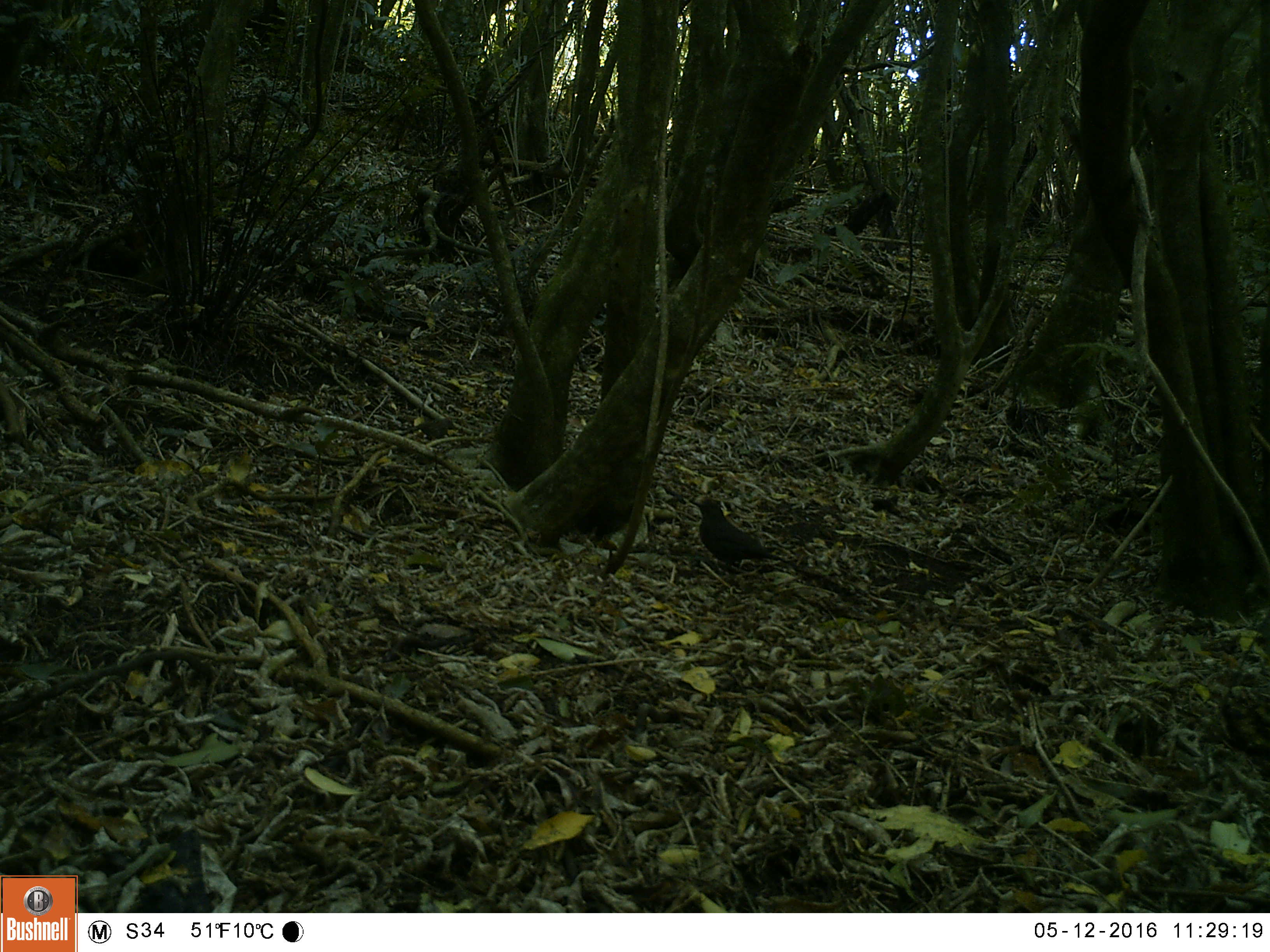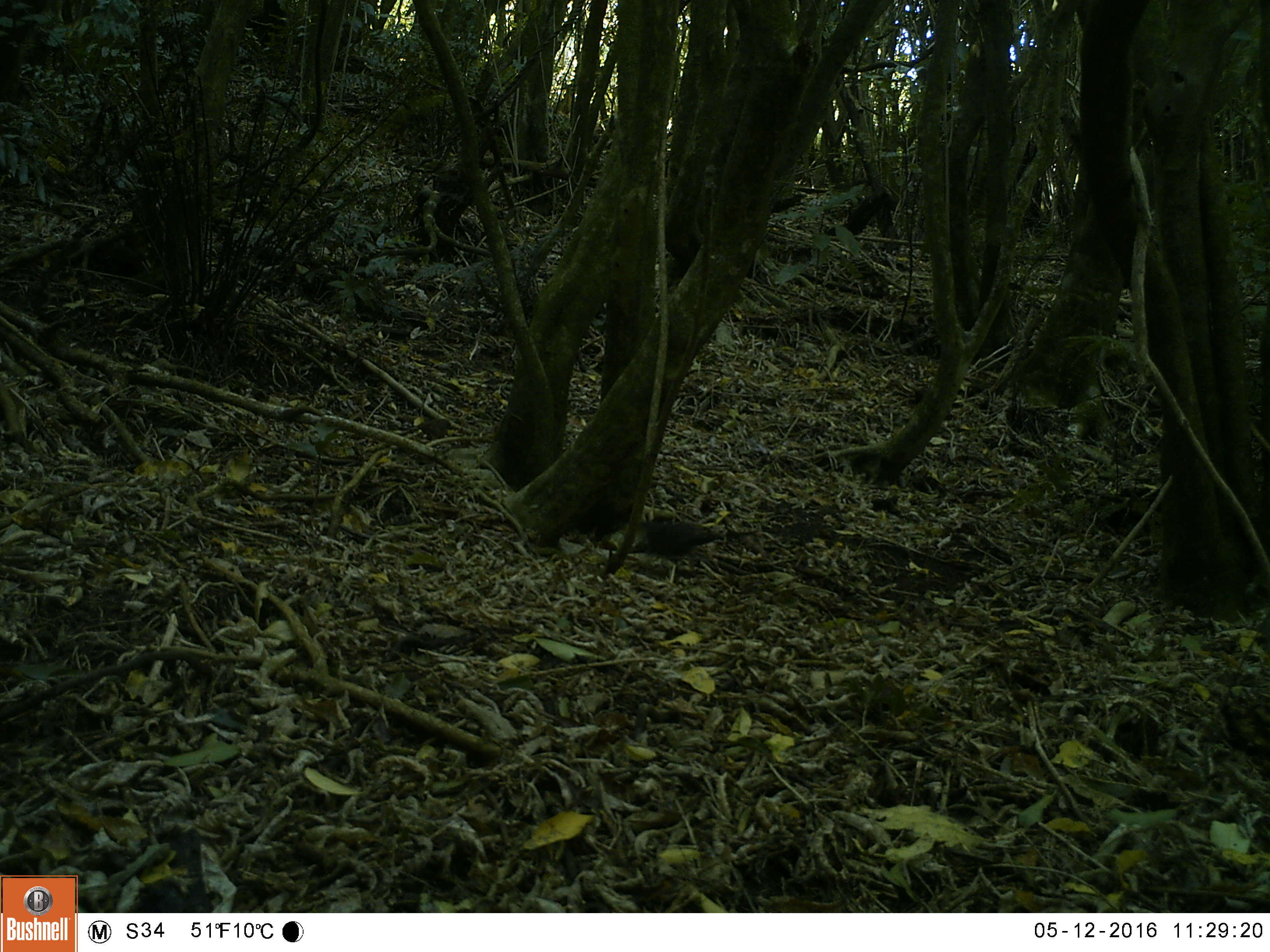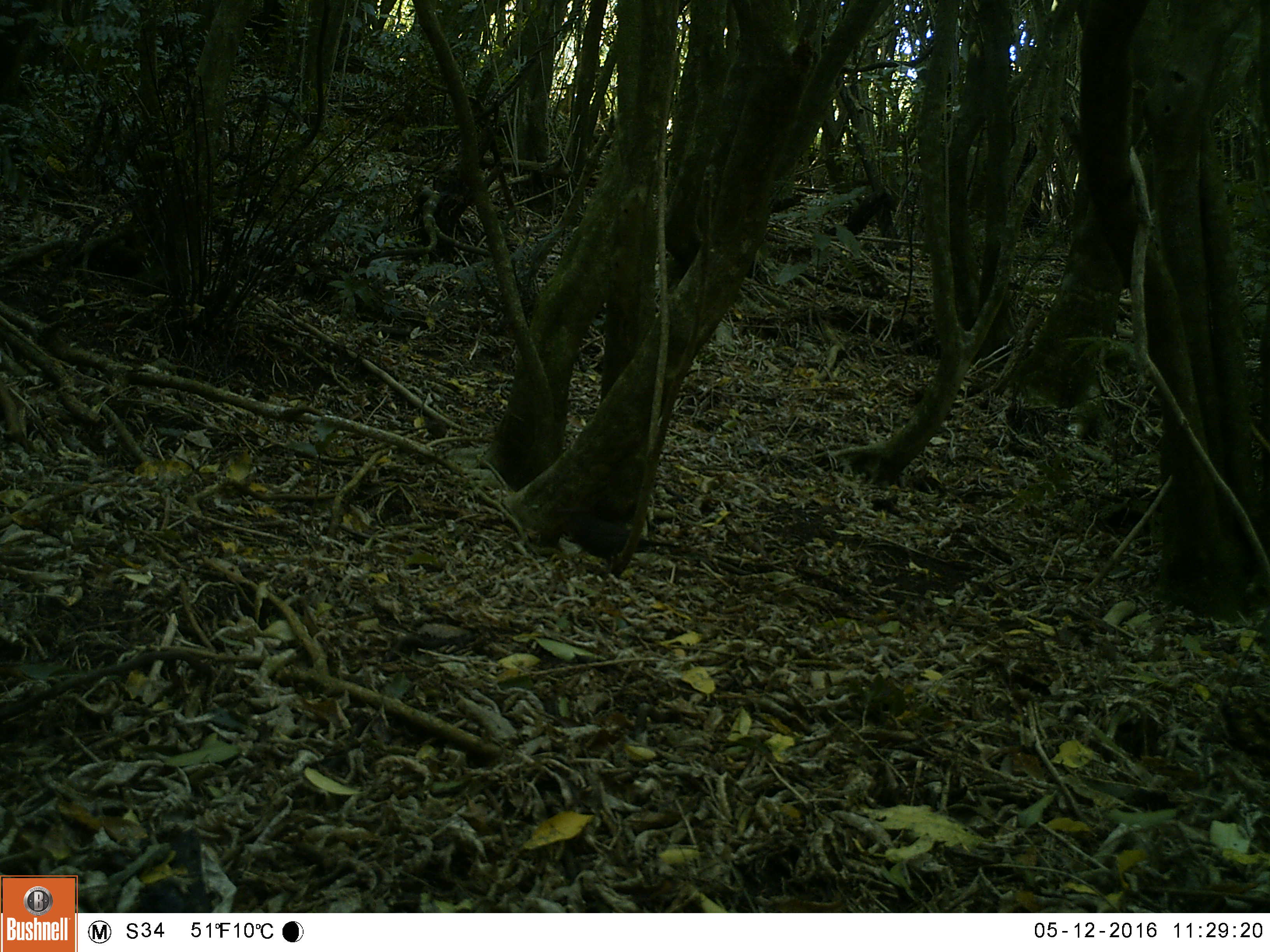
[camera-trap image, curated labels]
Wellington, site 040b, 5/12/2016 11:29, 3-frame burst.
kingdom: Animalia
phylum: Chordata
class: Aves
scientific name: Aves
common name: bird